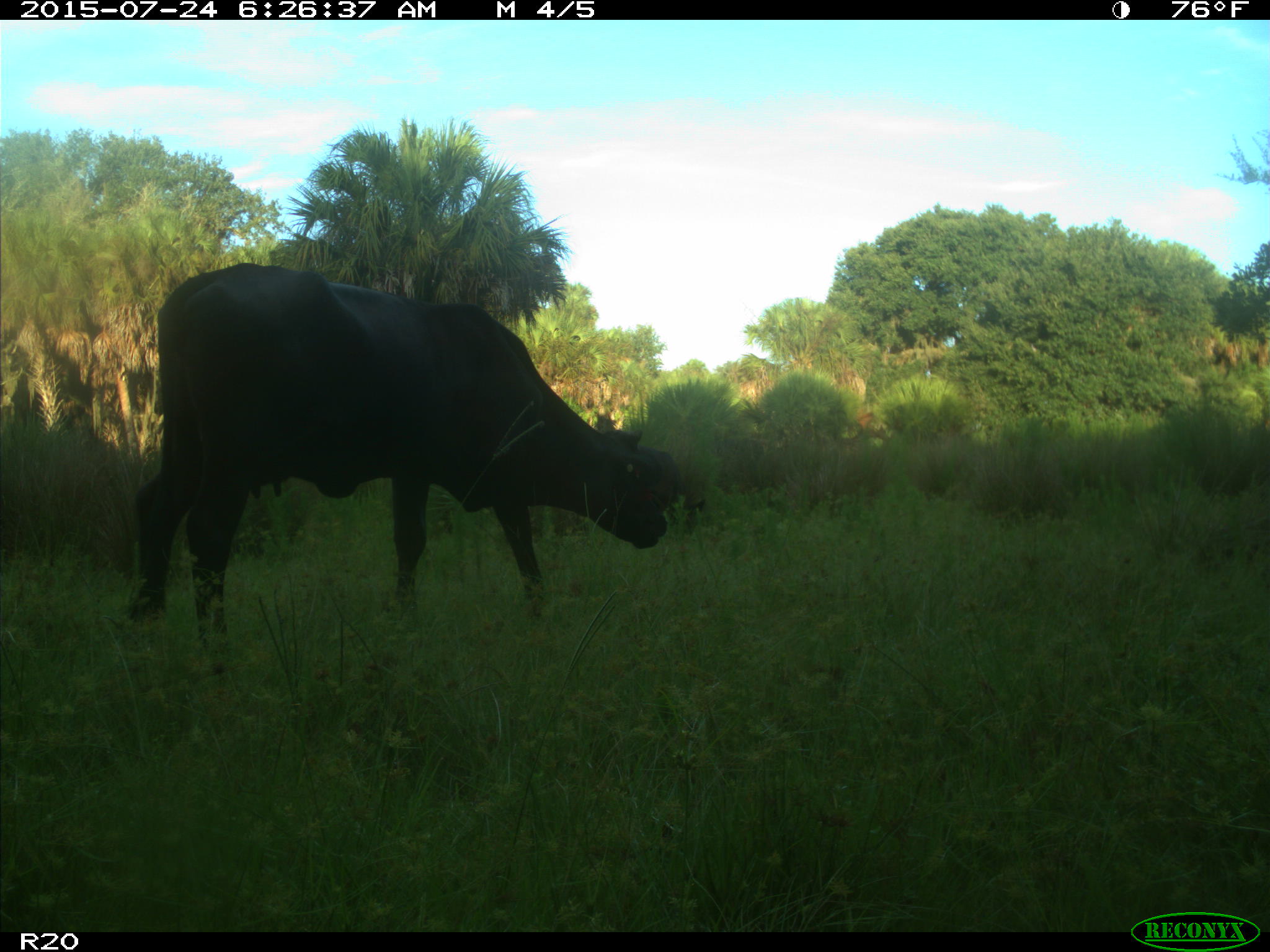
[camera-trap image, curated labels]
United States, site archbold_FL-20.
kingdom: Animalia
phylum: Chordata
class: Mammalia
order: Artiodactyla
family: Bovidae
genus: Bos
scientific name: Bos taurus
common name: domestic cow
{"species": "Bos taurus (domestic cow)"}